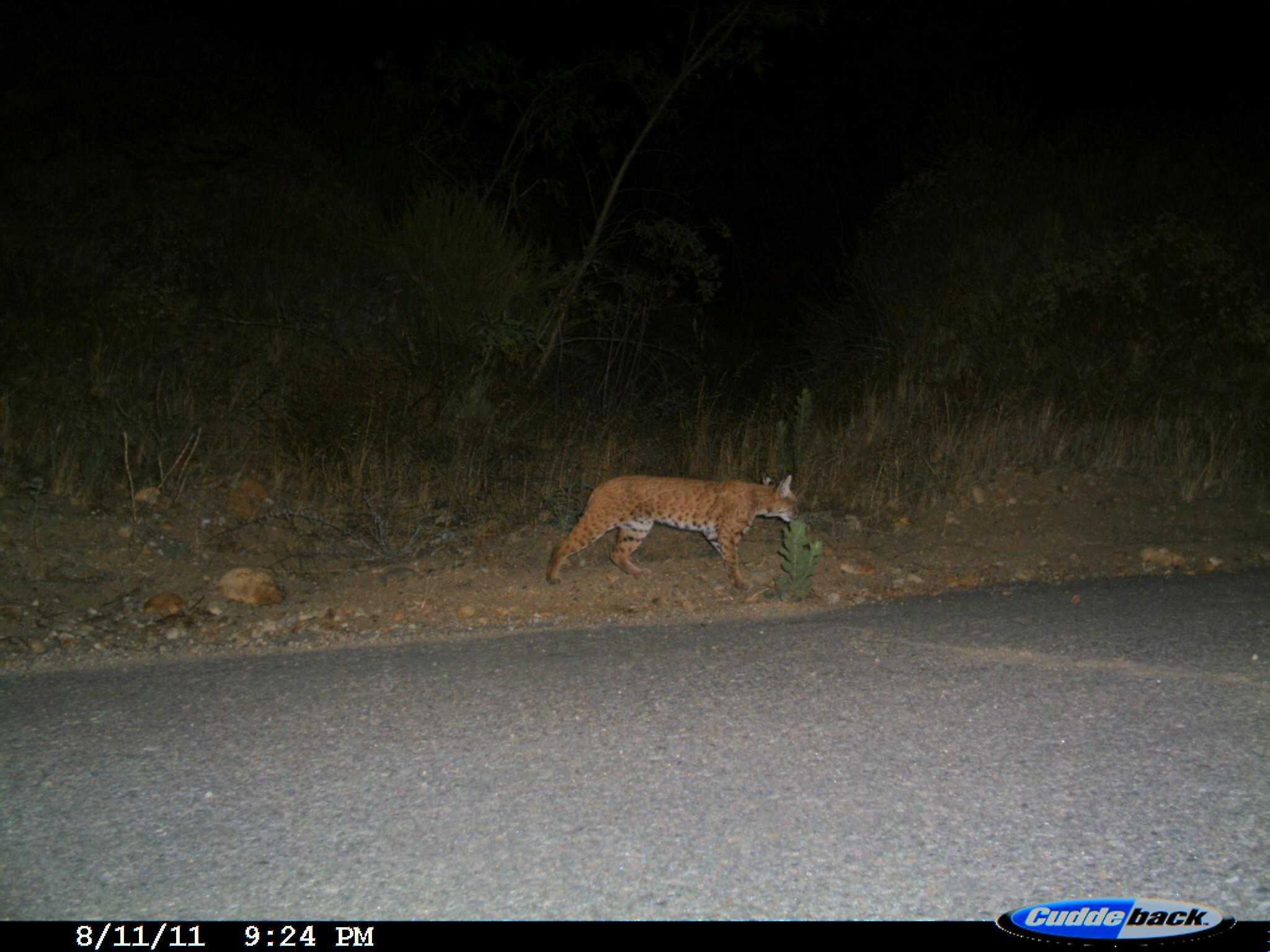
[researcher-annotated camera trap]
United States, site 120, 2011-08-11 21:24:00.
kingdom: Animalia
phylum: Chordata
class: Mammalia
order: Carnivora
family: Felidae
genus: Lynx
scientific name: Lynx rufus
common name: bobcat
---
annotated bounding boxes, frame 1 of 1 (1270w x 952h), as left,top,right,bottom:
bobcat: 540,460,813,614